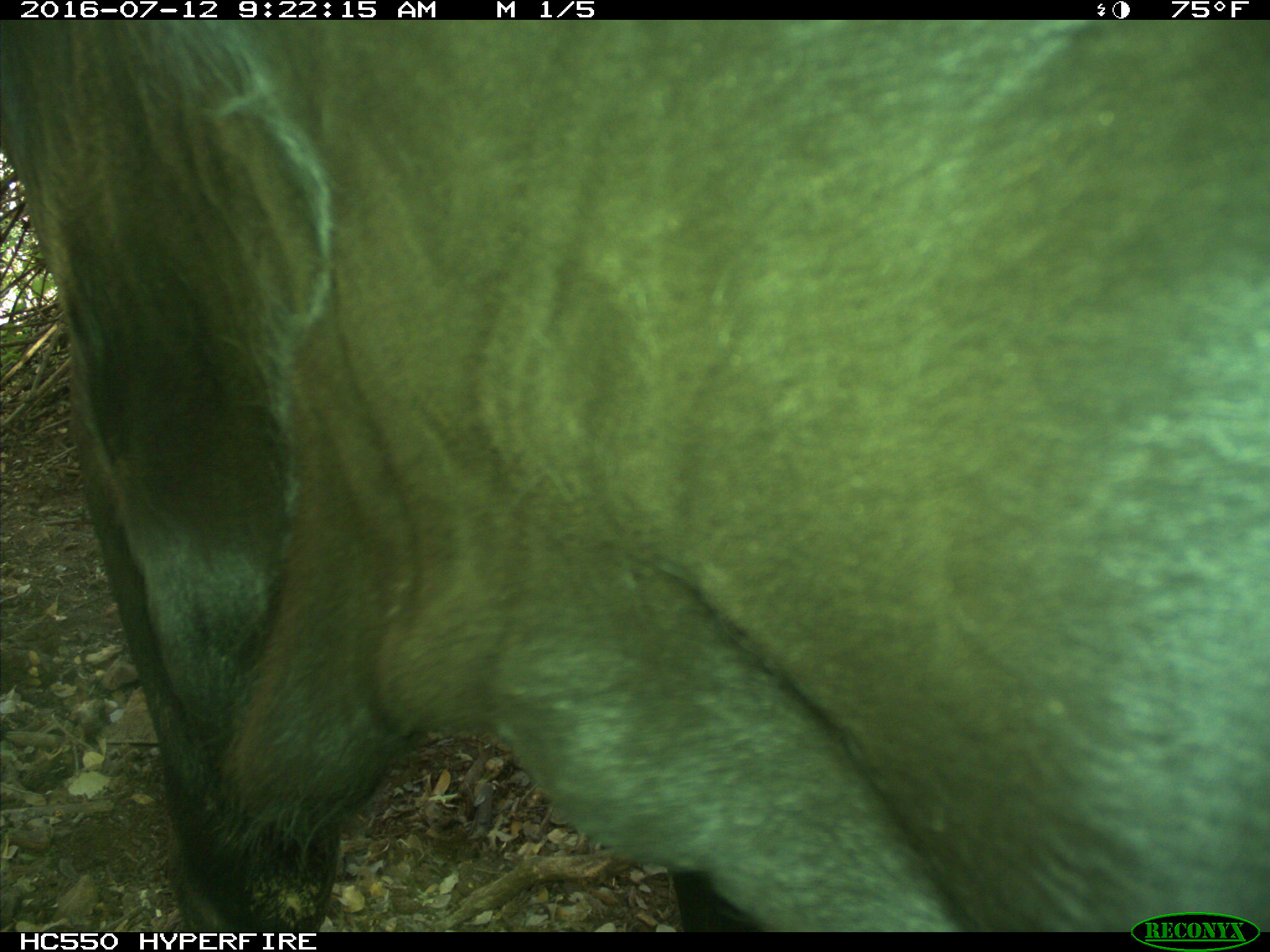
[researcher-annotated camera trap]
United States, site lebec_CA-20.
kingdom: Animalia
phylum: Chordata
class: Mammalia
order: Artiodactyla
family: Bovidae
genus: Bos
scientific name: Bos taurus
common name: domestic cow